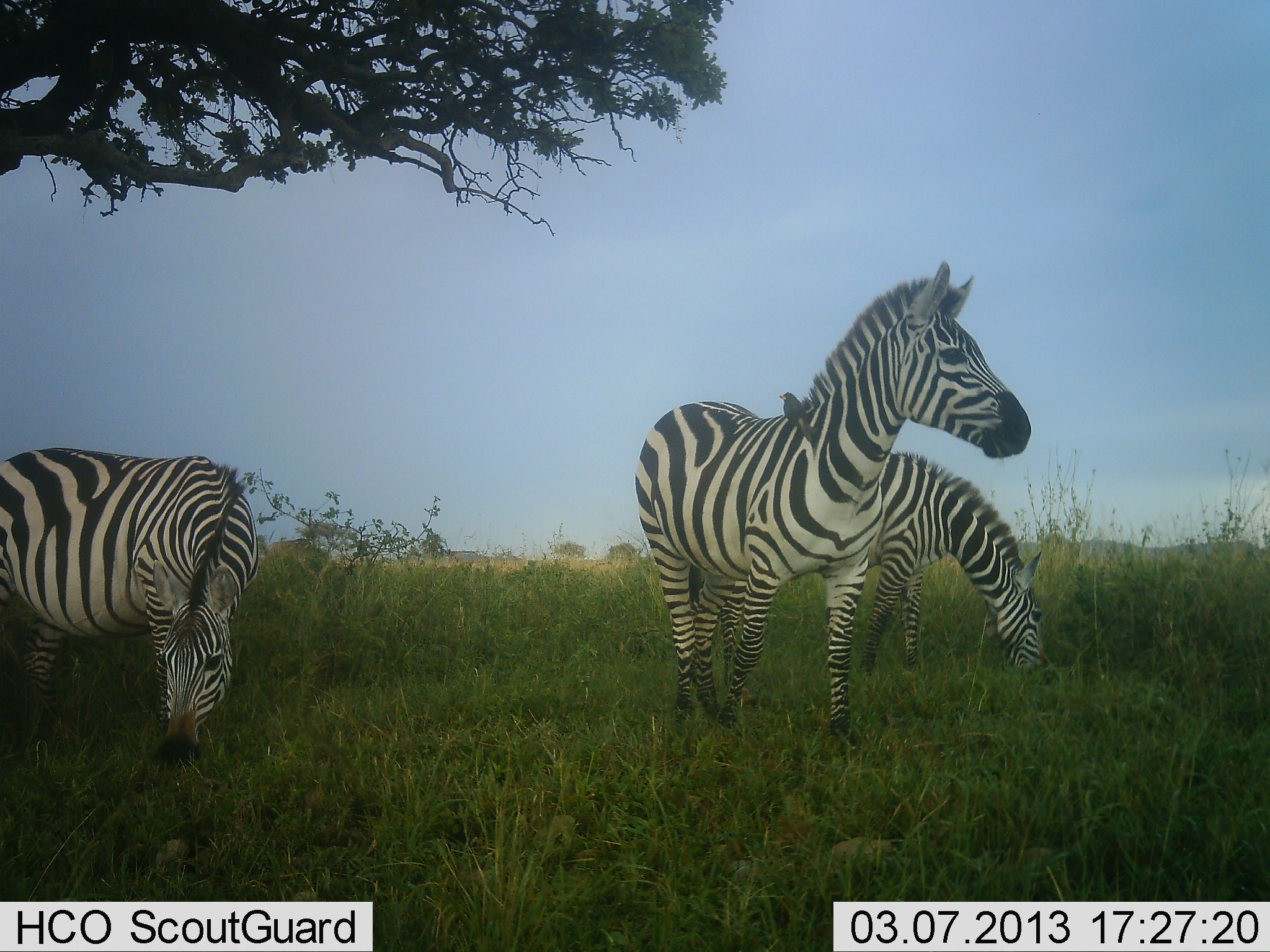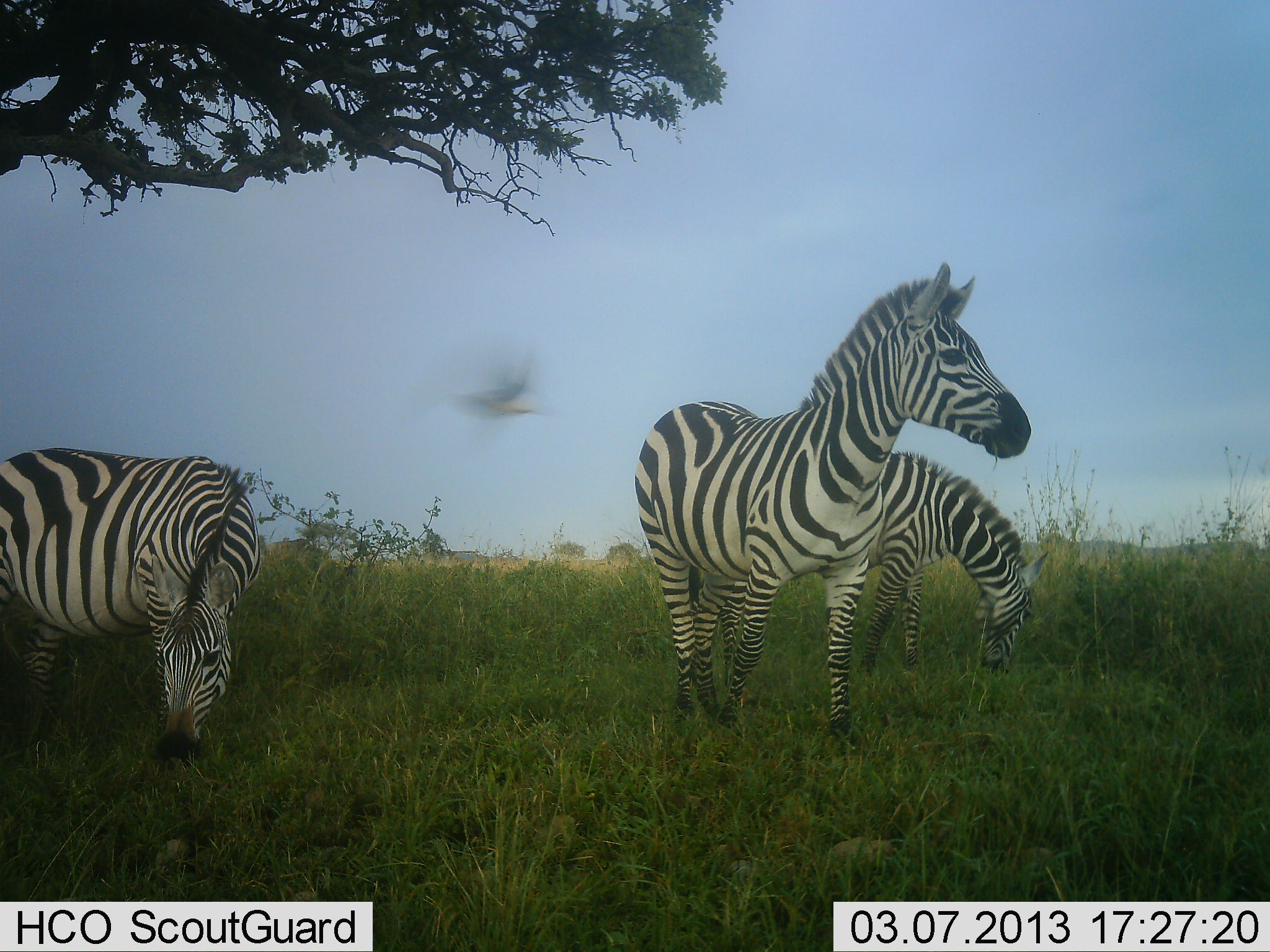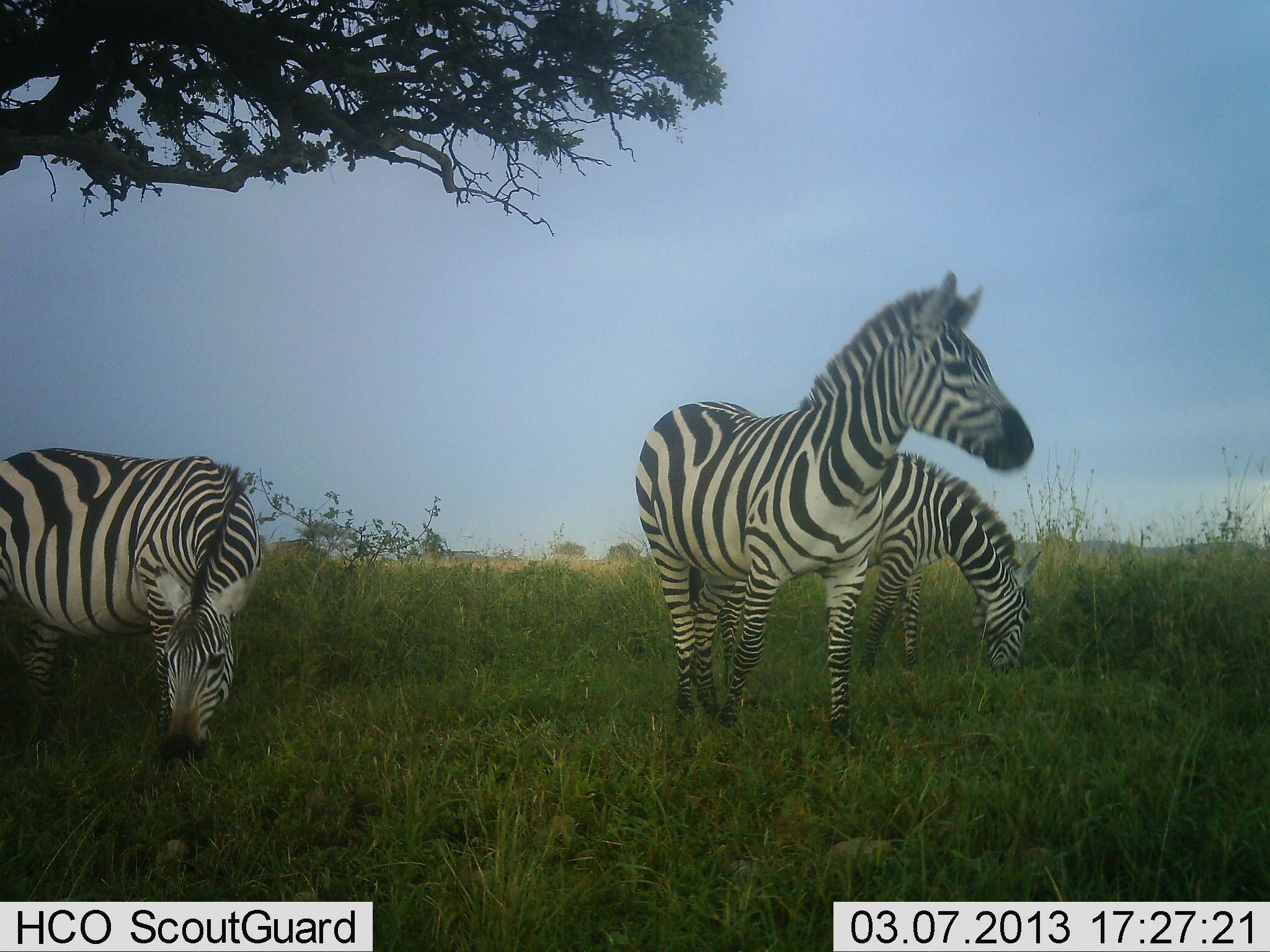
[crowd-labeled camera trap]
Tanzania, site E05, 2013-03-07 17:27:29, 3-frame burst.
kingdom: Animalia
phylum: Chordata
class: Aves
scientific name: Aves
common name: bird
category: otherbird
Otherbird (bird) (Aves), count 1. Behavior (volunteer vote fractions): standing 4%, resting 7%, moving 96%, interacting 11%. Young present (vote fraction): 0%. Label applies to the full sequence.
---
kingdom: Animalia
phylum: Chordata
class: Mammalia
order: Perissodactyla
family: Equidae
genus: Equus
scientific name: Equus quagga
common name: plains zebra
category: zebra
Zebra (plains zebra) (Equus quagga), count 3. Behavior (volunteer vote fractions): standing 86%, resting 2%, moving 0%, interacting 0%. Young present (vote fraction): 0%. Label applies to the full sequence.